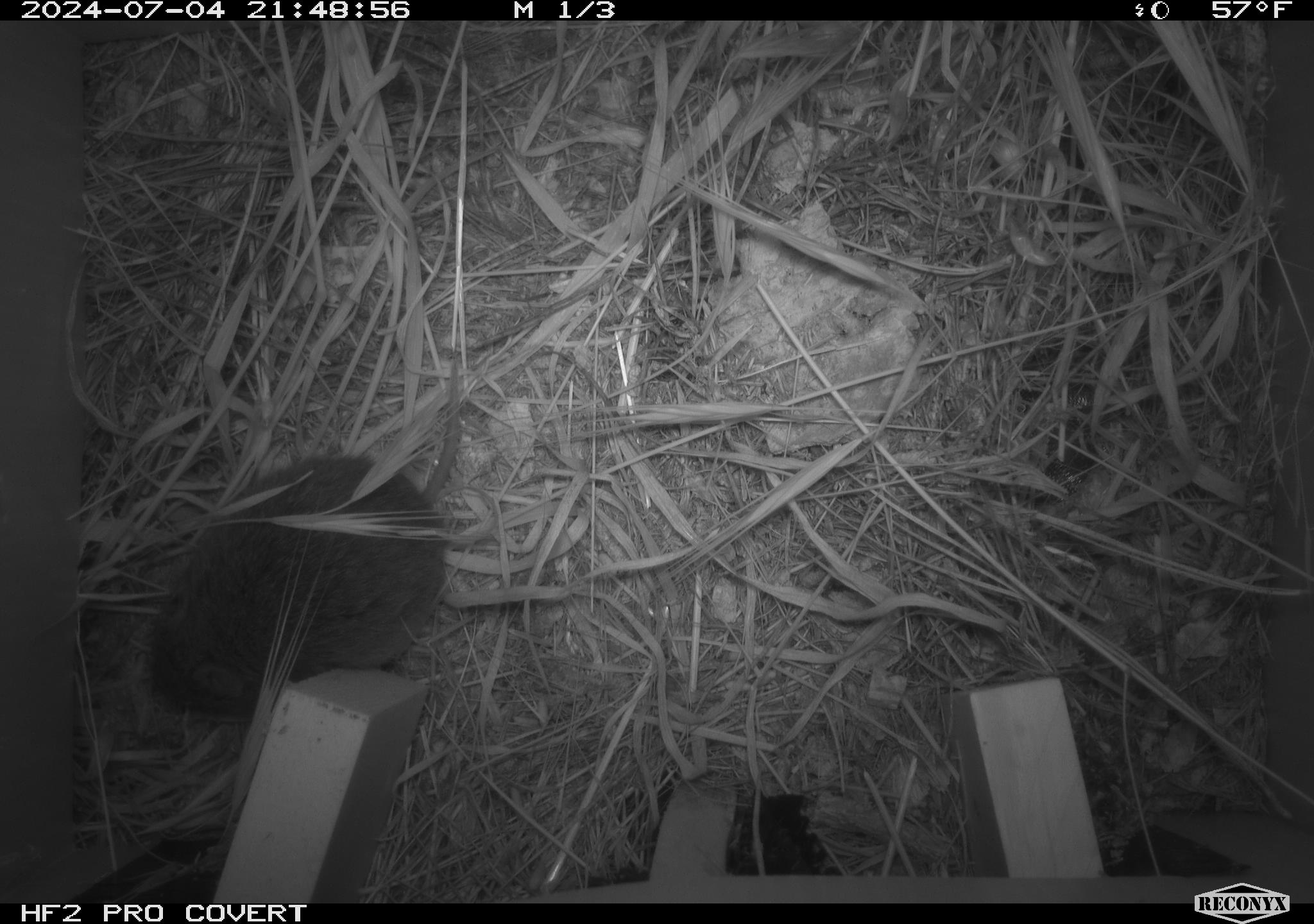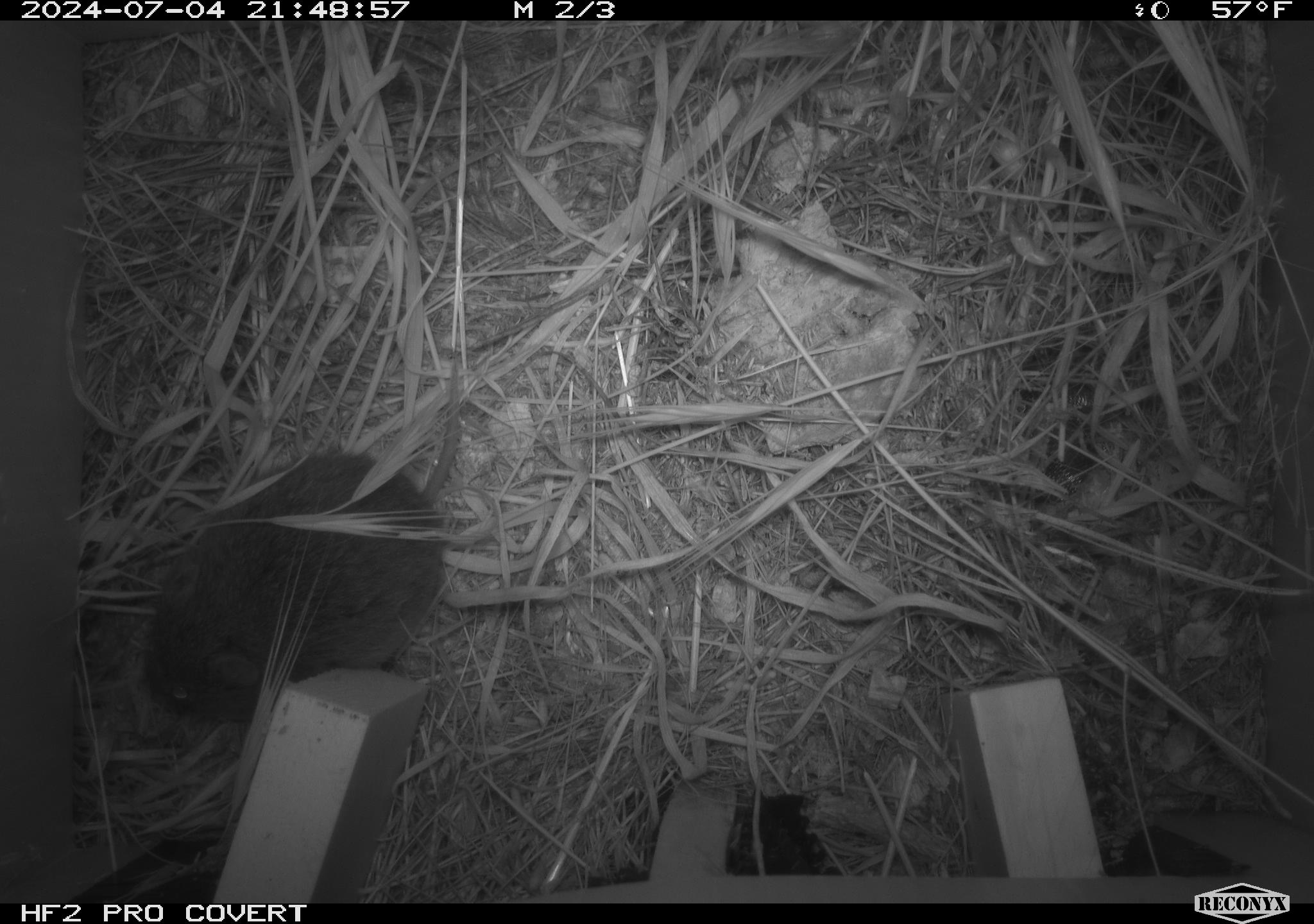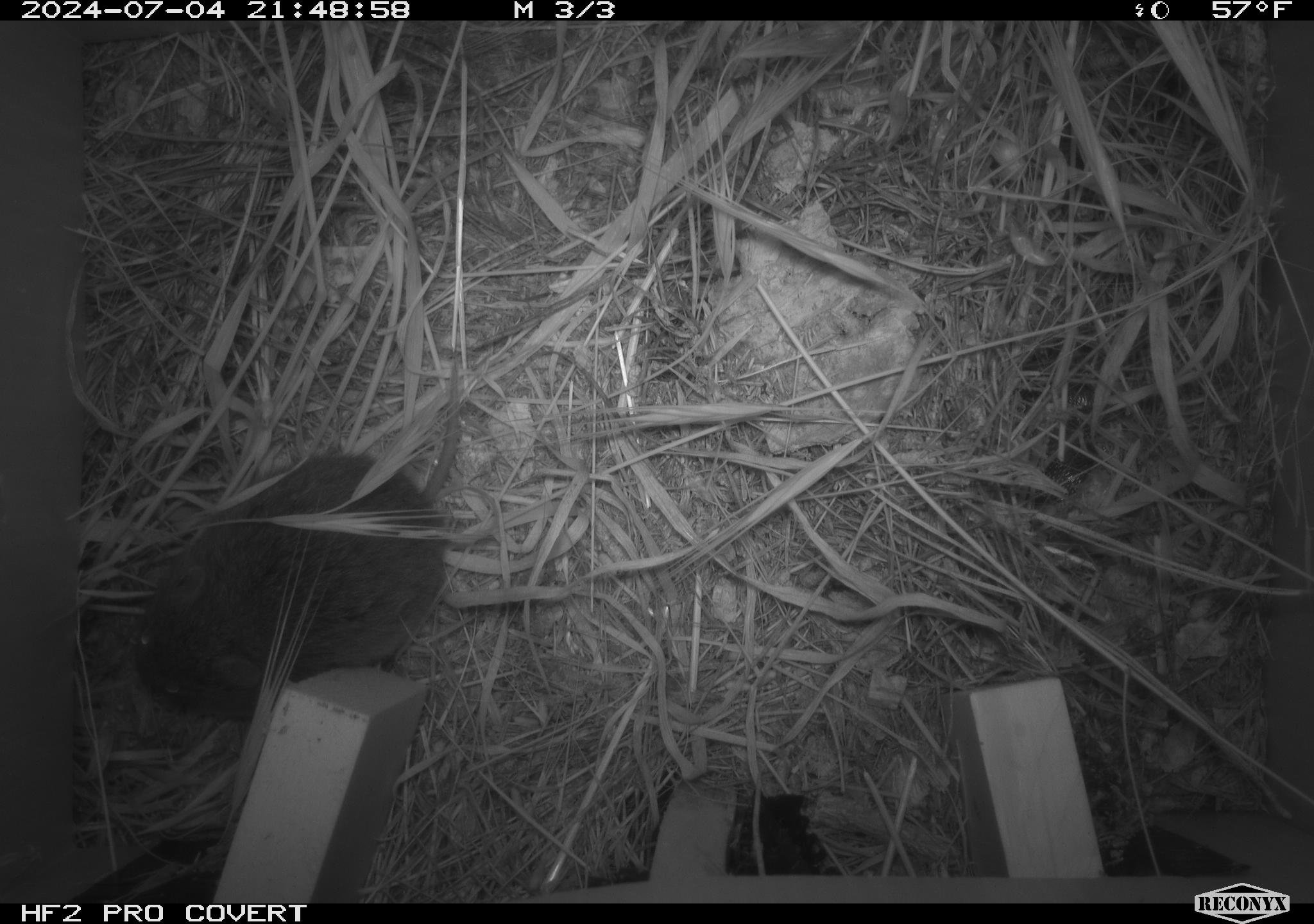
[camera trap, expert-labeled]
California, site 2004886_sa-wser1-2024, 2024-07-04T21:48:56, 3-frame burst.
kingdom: Animalia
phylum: Chordata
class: Mammalia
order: Rodentia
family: Cricetidae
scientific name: Arvicolinae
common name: voles, lemmings, and muskrats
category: arvicolinae subfamily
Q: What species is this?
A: Arvicolinae subfamily (voles, lemmings, and muskrats) (Arvicolinae).